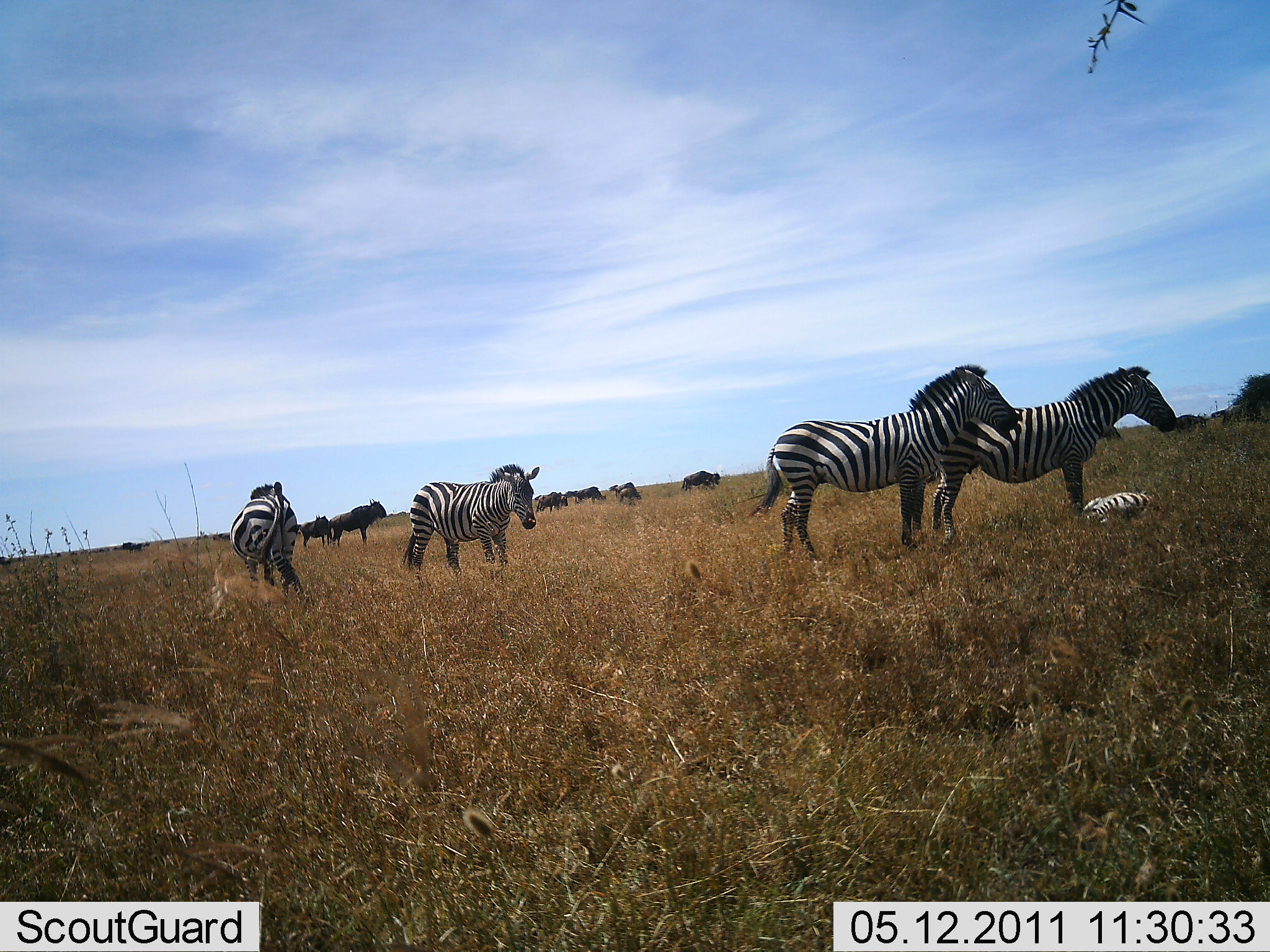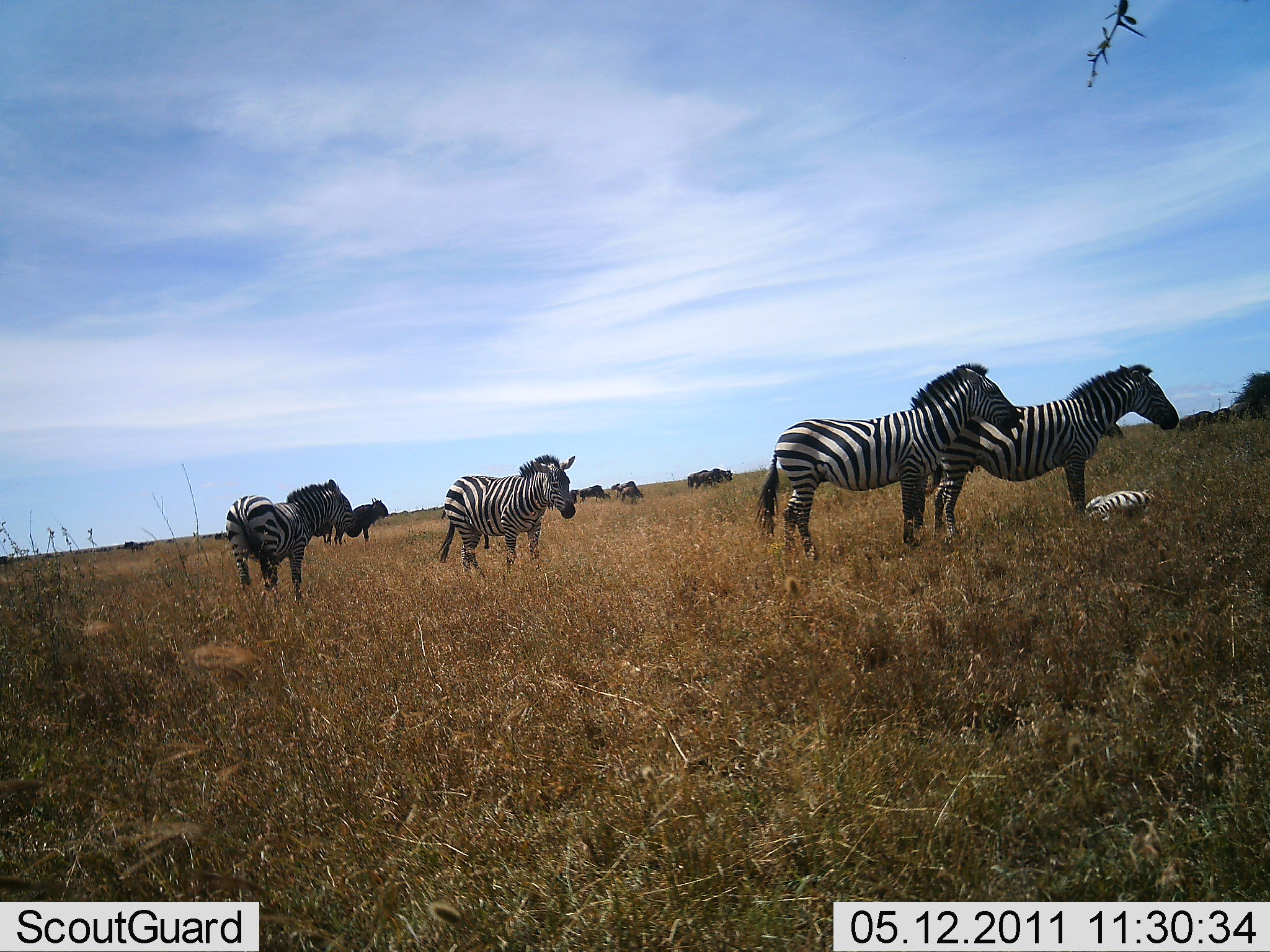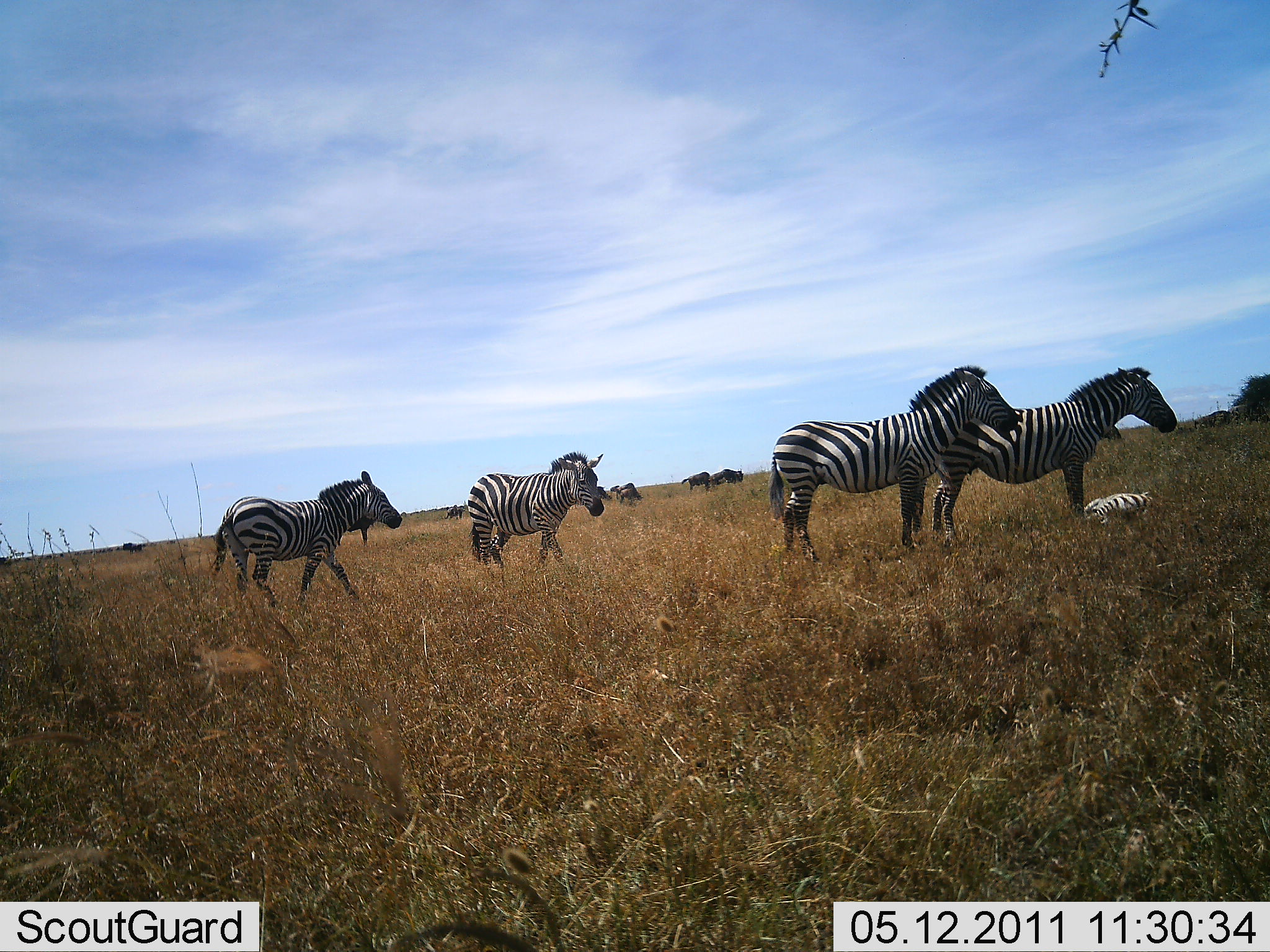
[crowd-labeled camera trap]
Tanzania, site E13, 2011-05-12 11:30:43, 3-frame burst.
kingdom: Animalia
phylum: Chordata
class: Mammalia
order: Artiodactyla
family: Bovidae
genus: Connochaetes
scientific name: Connochaetes taurinus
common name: blue wildebeest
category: wildebeest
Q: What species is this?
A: Wildebeest (blue wildebeest) (Connochaetes taurinus).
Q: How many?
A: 11-50.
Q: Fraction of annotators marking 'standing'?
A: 100%.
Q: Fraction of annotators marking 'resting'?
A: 20%.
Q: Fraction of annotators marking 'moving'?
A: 60%.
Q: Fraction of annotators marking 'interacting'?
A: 0%.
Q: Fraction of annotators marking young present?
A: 0%.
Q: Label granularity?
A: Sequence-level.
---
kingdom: Animalia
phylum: Chordata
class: Mammalia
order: Perissodactyla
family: Equidae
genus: Equus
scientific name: Equus quagga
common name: plains zebra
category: zebra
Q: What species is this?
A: Zebra (plains zebra) (Equus quagga).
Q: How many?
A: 5.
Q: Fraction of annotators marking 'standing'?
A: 90%.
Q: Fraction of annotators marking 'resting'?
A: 40%.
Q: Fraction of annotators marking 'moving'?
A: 50%.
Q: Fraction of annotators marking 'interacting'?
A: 0%.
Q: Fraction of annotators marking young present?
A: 70%.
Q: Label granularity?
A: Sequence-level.